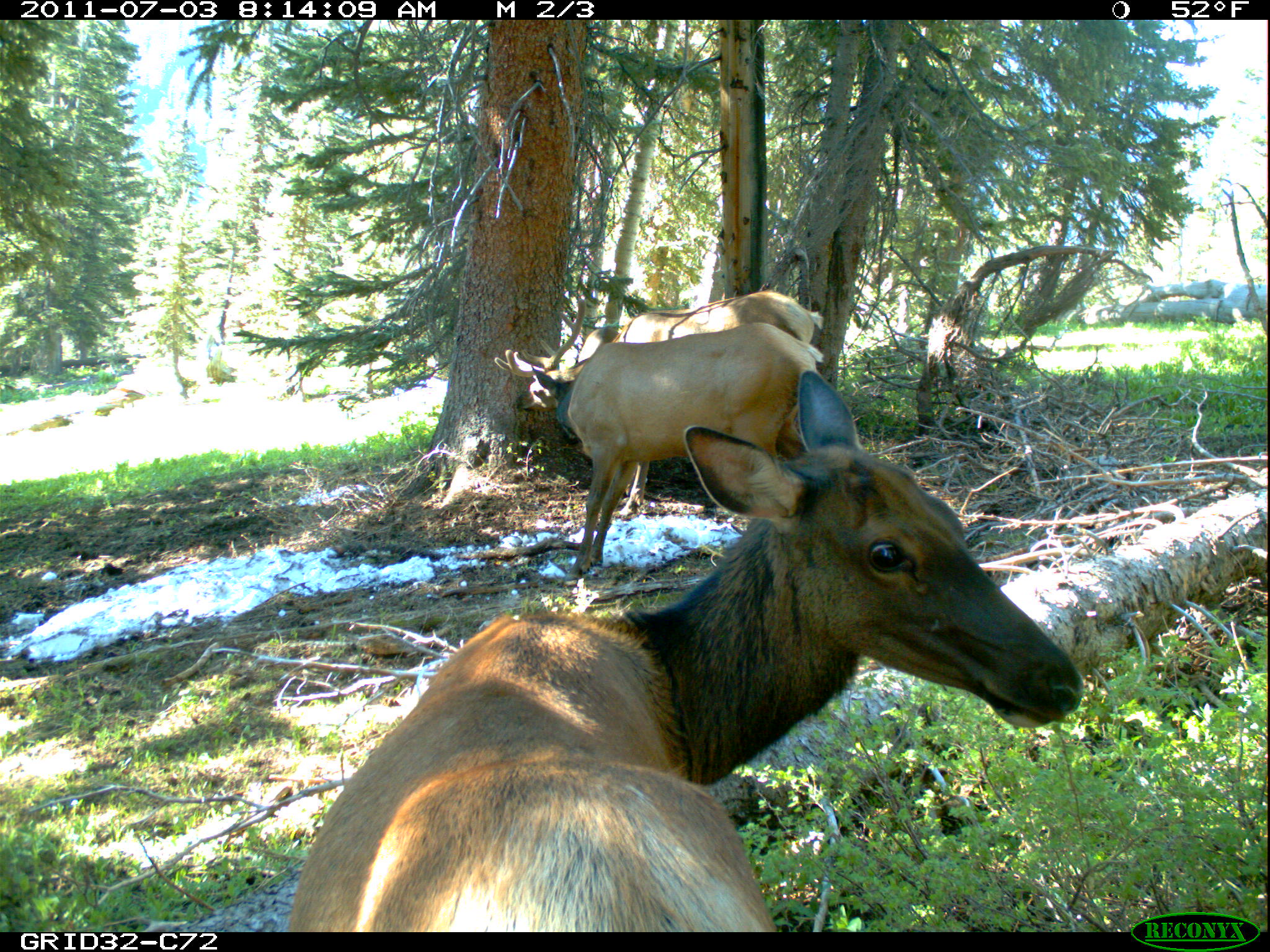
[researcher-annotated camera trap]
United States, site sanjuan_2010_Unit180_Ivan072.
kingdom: Animalia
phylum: Chordata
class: Mammalia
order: Artiodactyla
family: Cervidae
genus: Cervus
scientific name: Cervus elaphus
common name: red deer